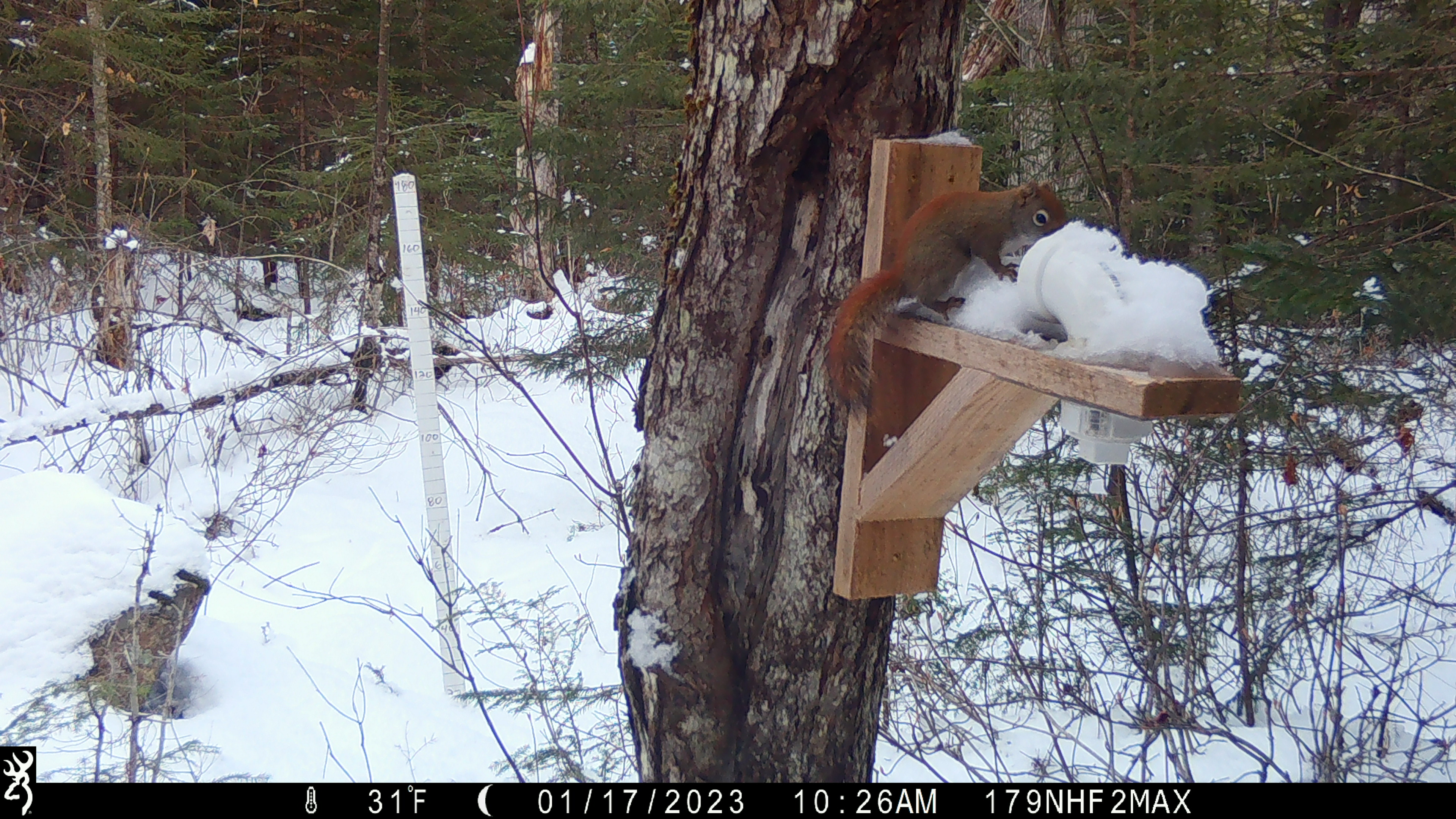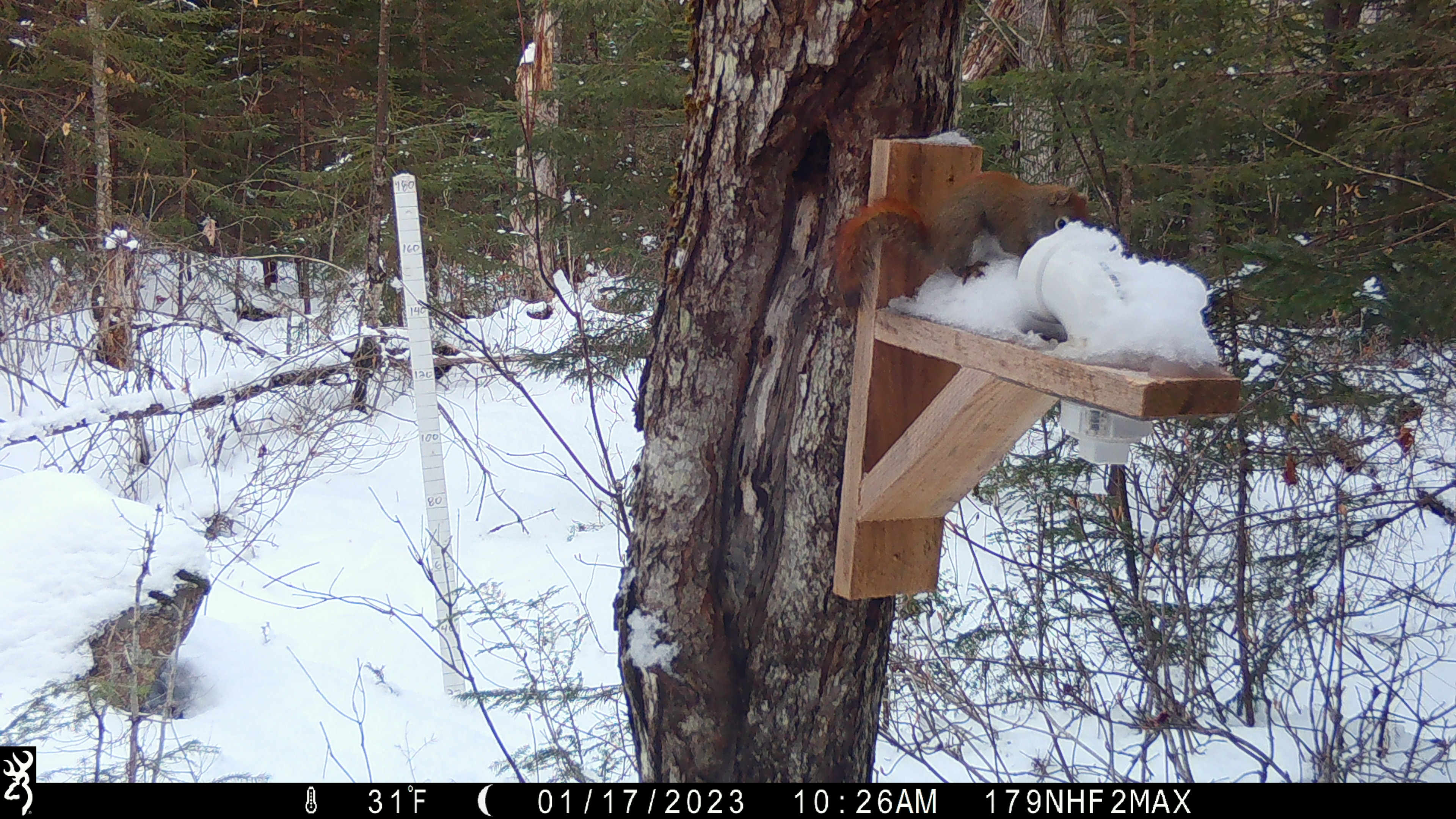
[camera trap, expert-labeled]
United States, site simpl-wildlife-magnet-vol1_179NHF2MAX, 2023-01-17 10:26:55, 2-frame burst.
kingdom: Animalia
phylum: Chordata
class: Mammalia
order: Rodentia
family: Sciuridae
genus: Tamiasciurus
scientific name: Tamiasciurus hudsonicus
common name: red squirrel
Red squirrel (Tamiasciurus hudsonicus).